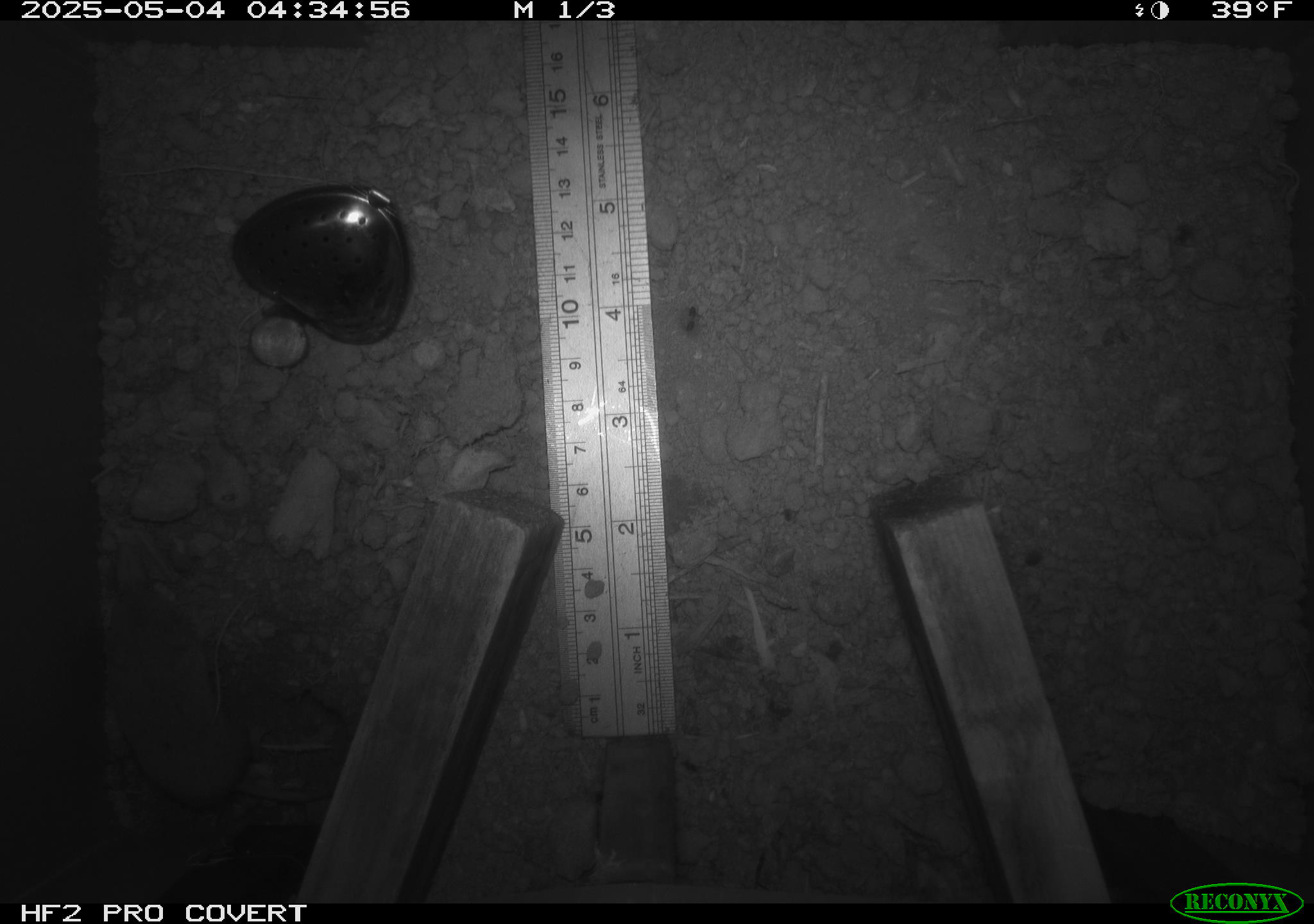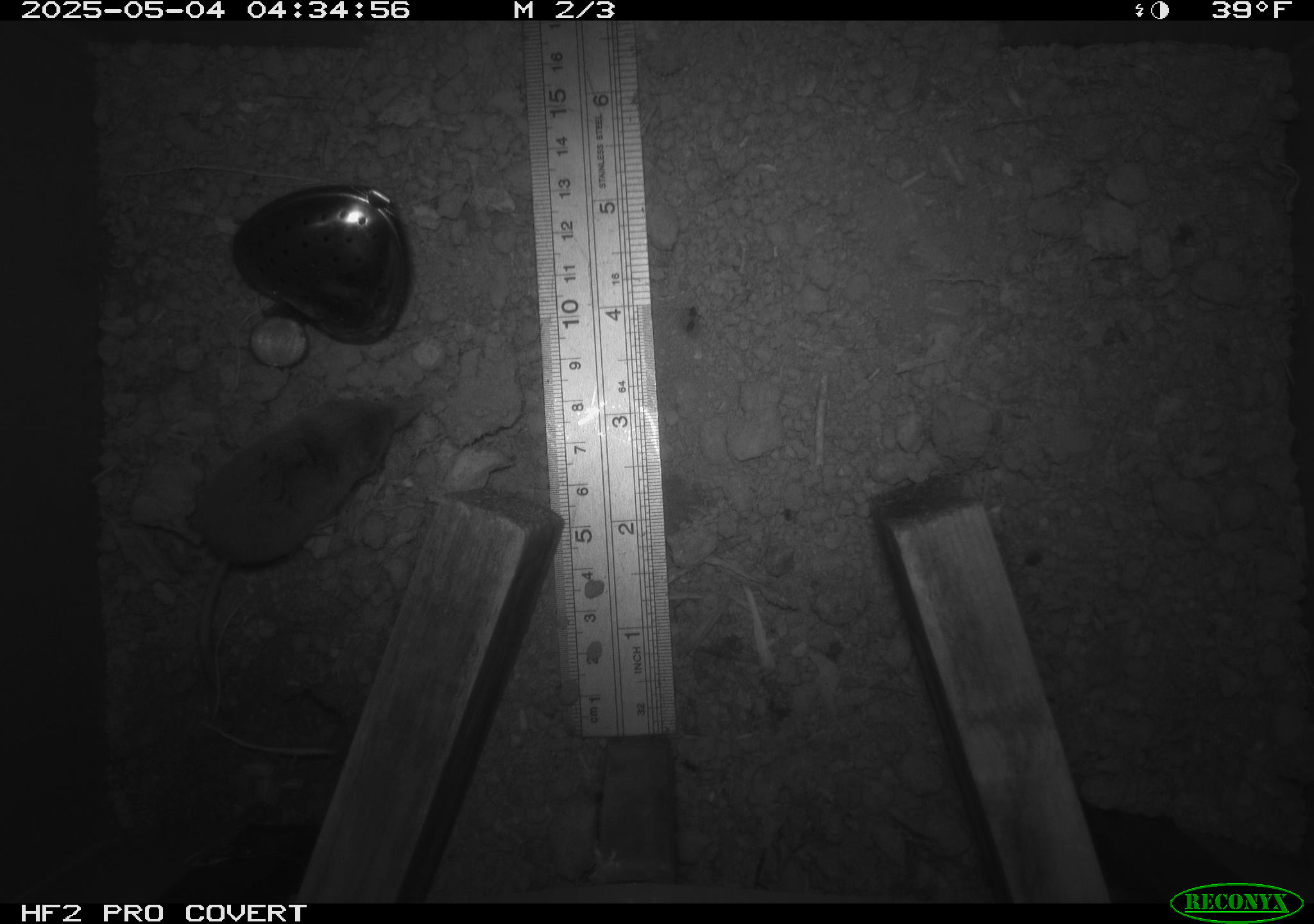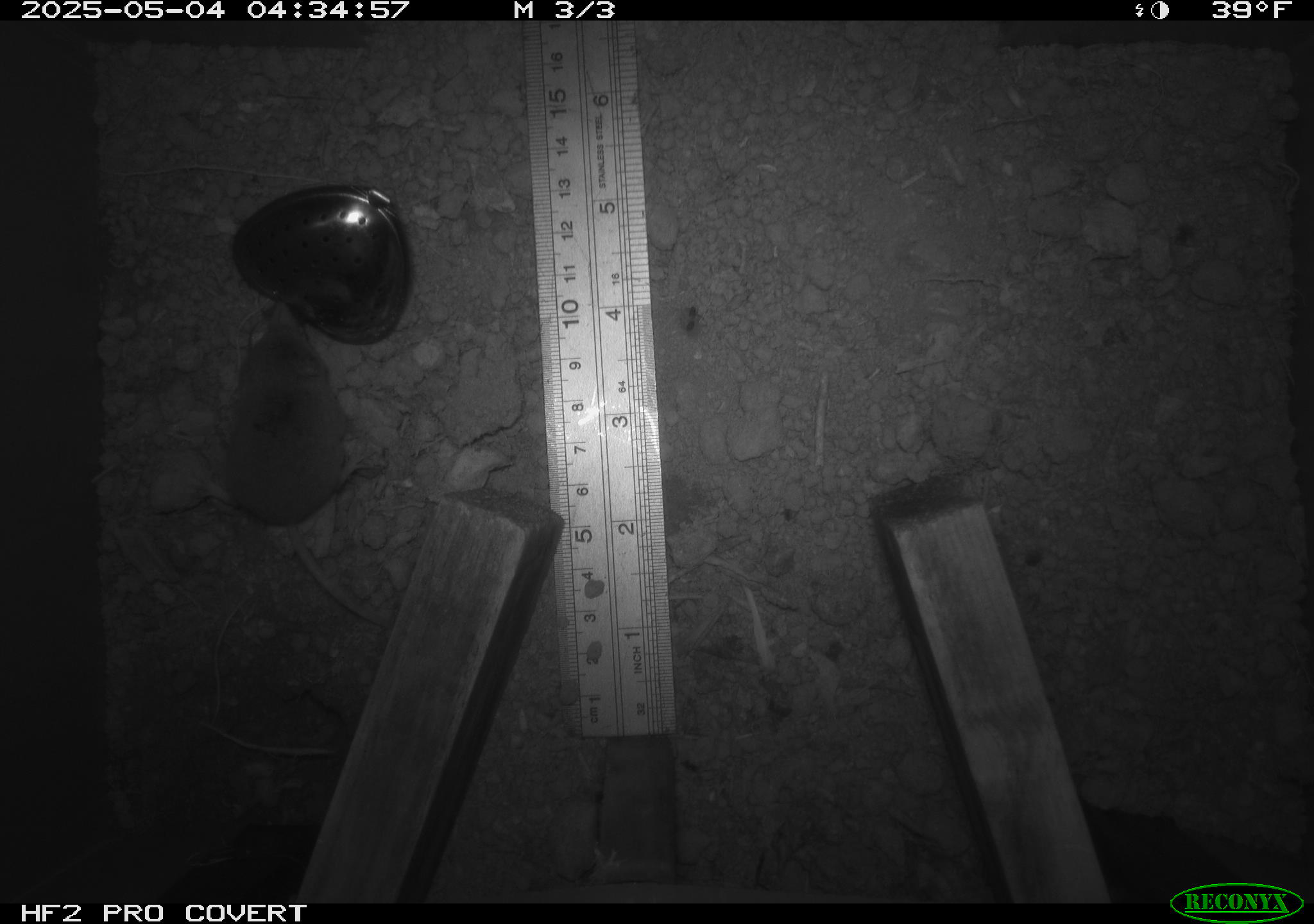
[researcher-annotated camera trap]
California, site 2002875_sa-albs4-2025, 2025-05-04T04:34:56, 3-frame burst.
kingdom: Animalia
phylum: Chordata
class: Mammalia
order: Eulipotyphla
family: Soricidae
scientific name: Soricidae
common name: shrews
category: soricidae family